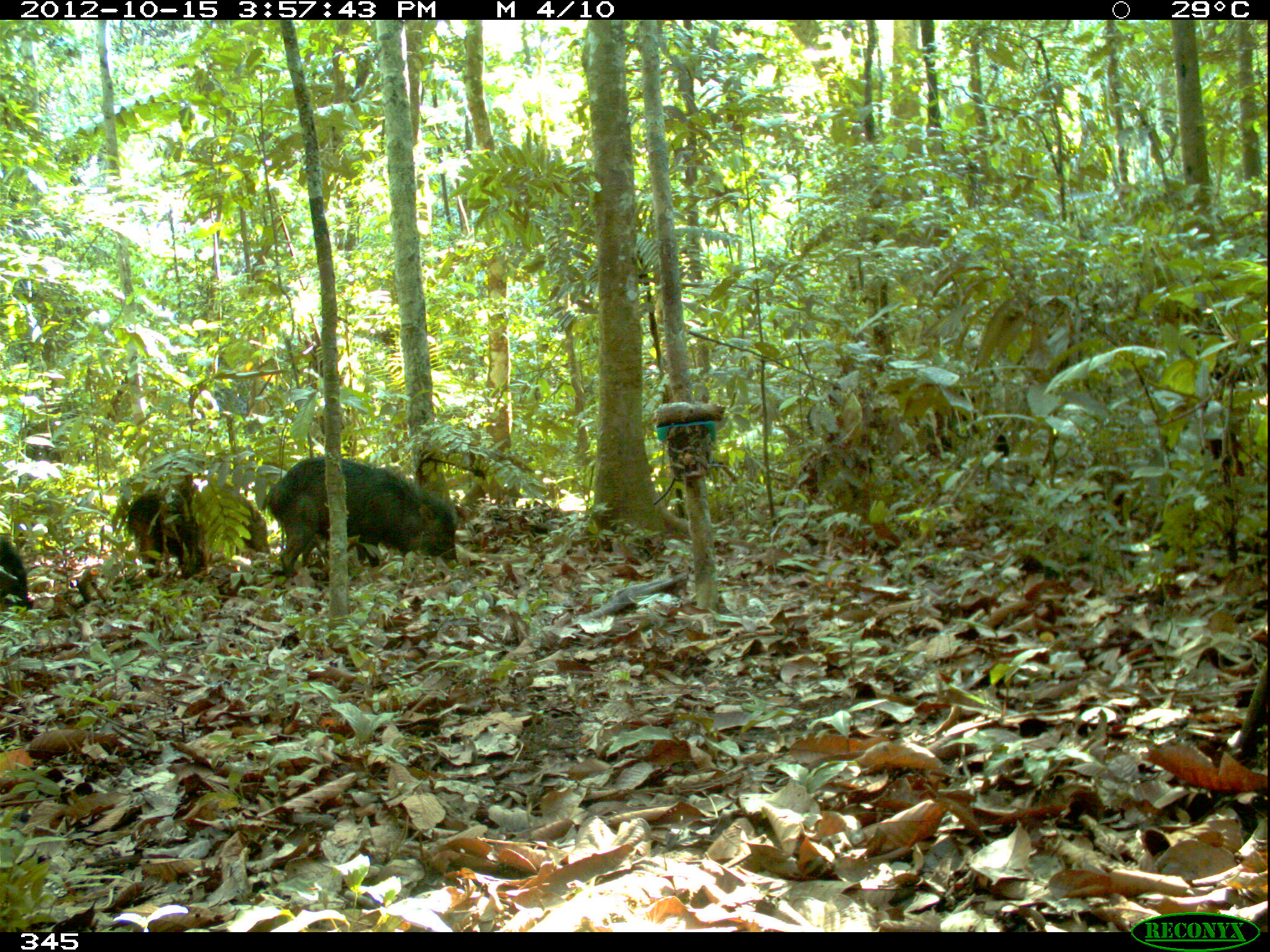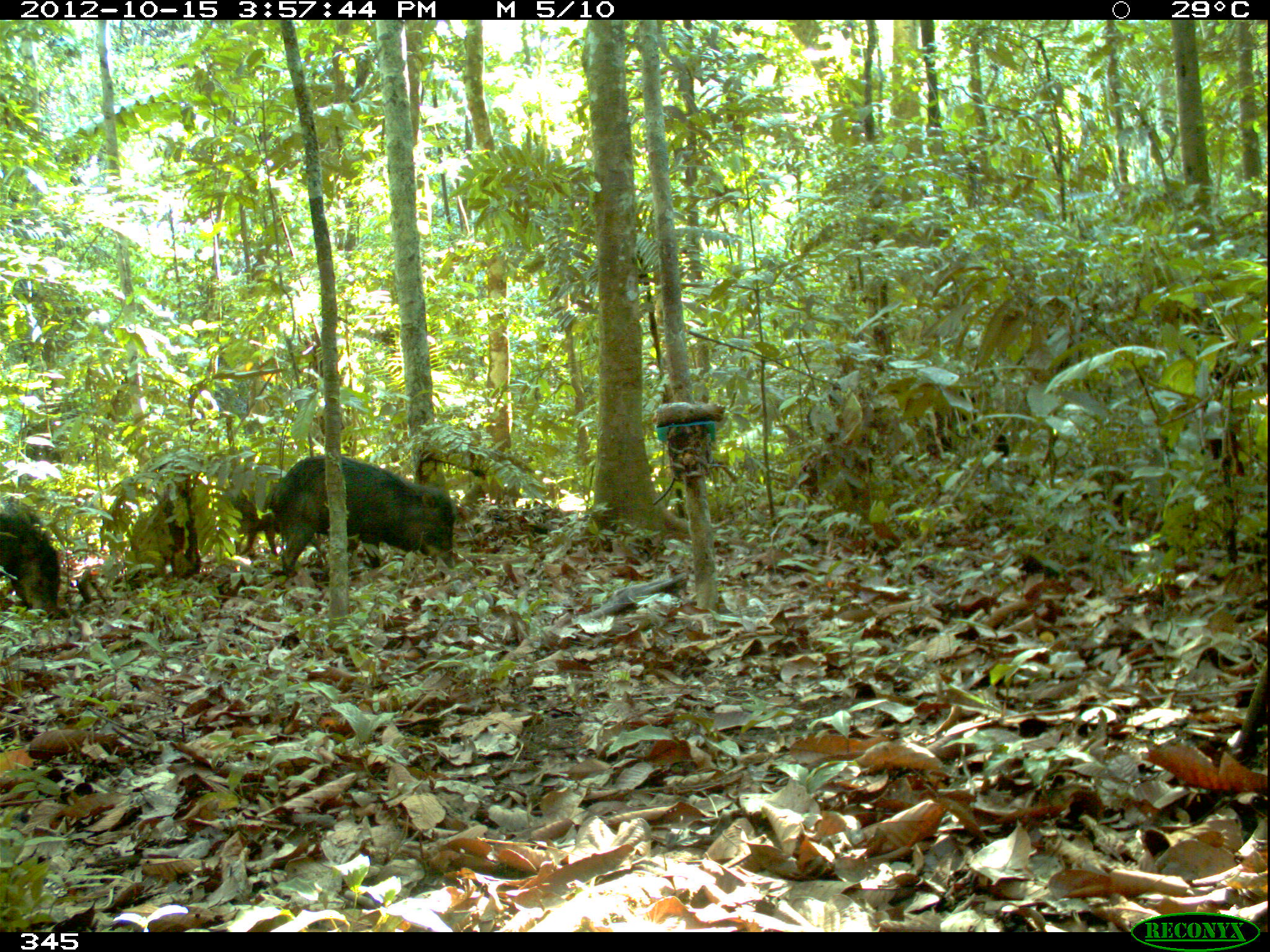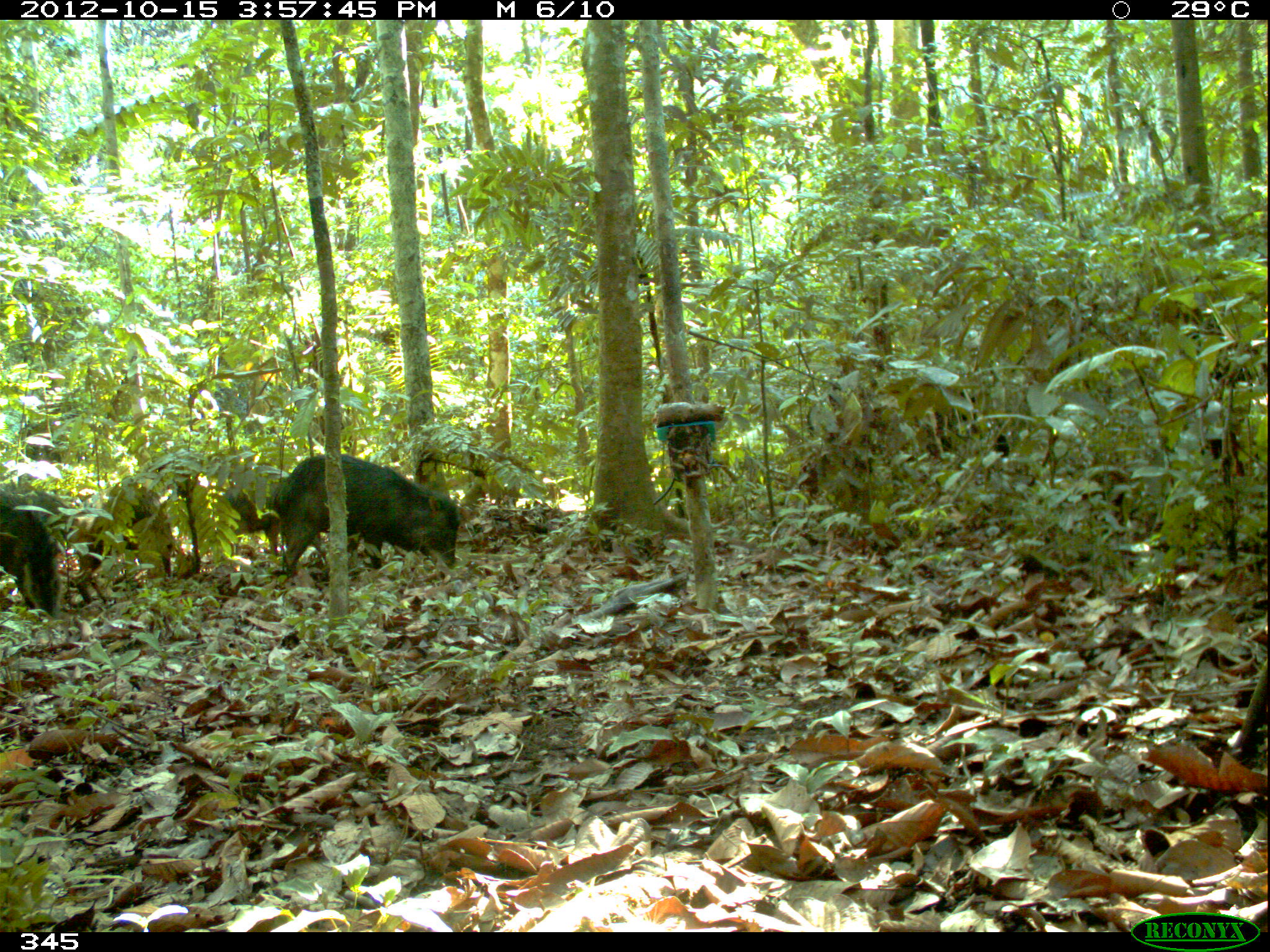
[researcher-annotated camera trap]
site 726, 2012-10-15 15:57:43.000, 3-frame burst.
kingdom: Animalia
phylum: Chordata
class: Mammalia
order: Artiodactyla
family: Tayassuidae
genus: Tayassu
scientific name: Tayassu pecari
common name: white-lipped peccary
Tayassu pecari (white-lipped peccary).